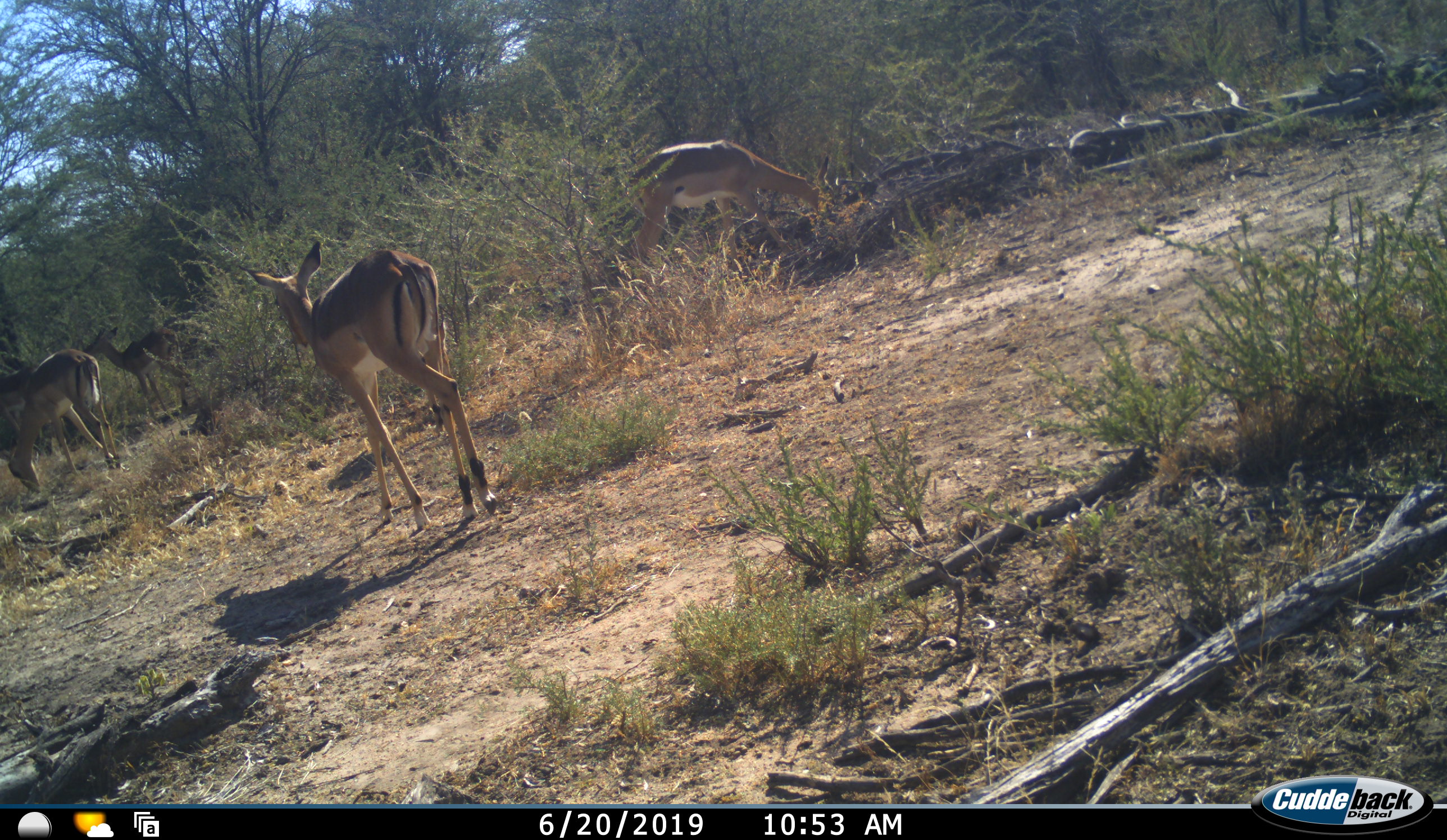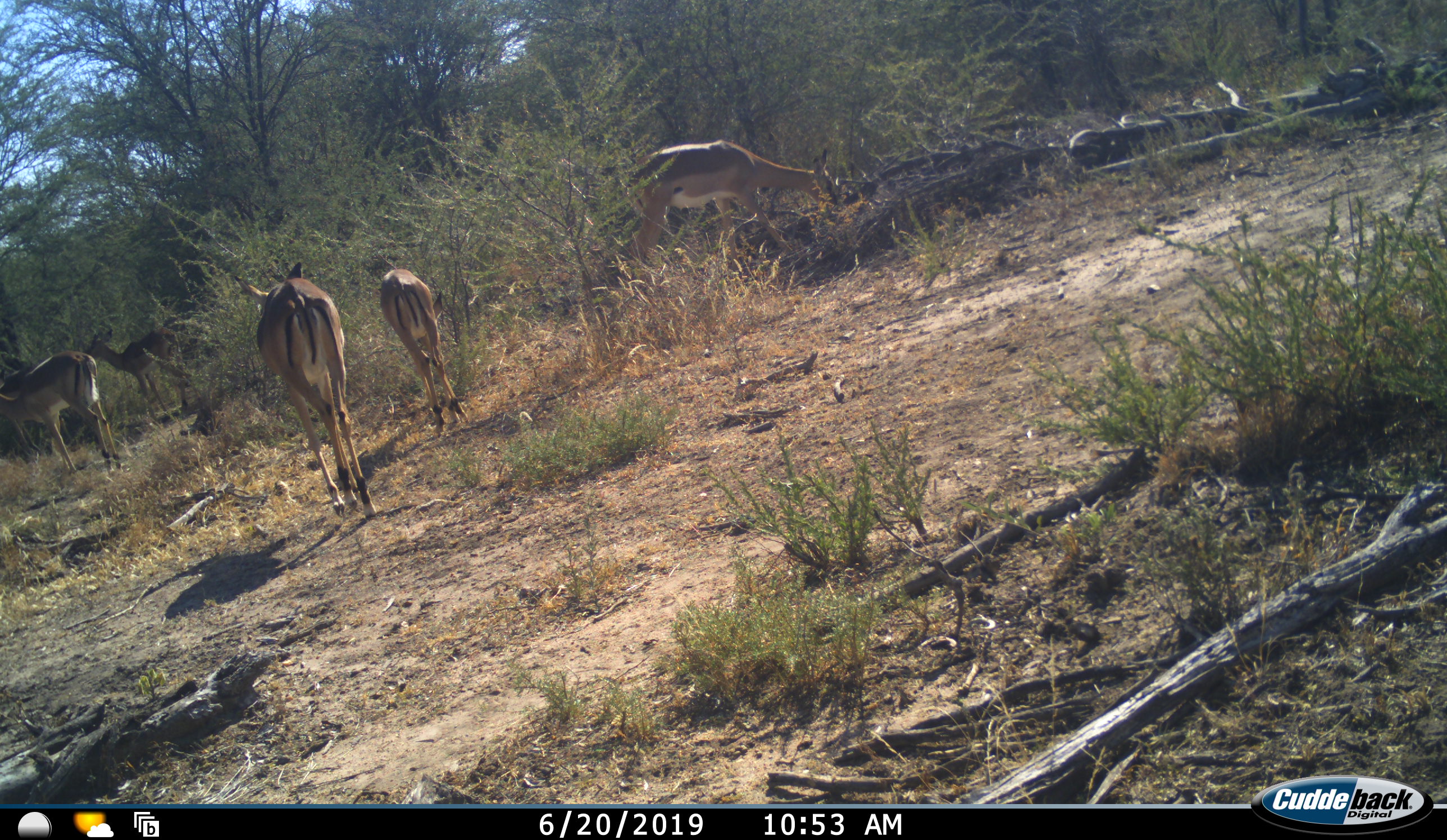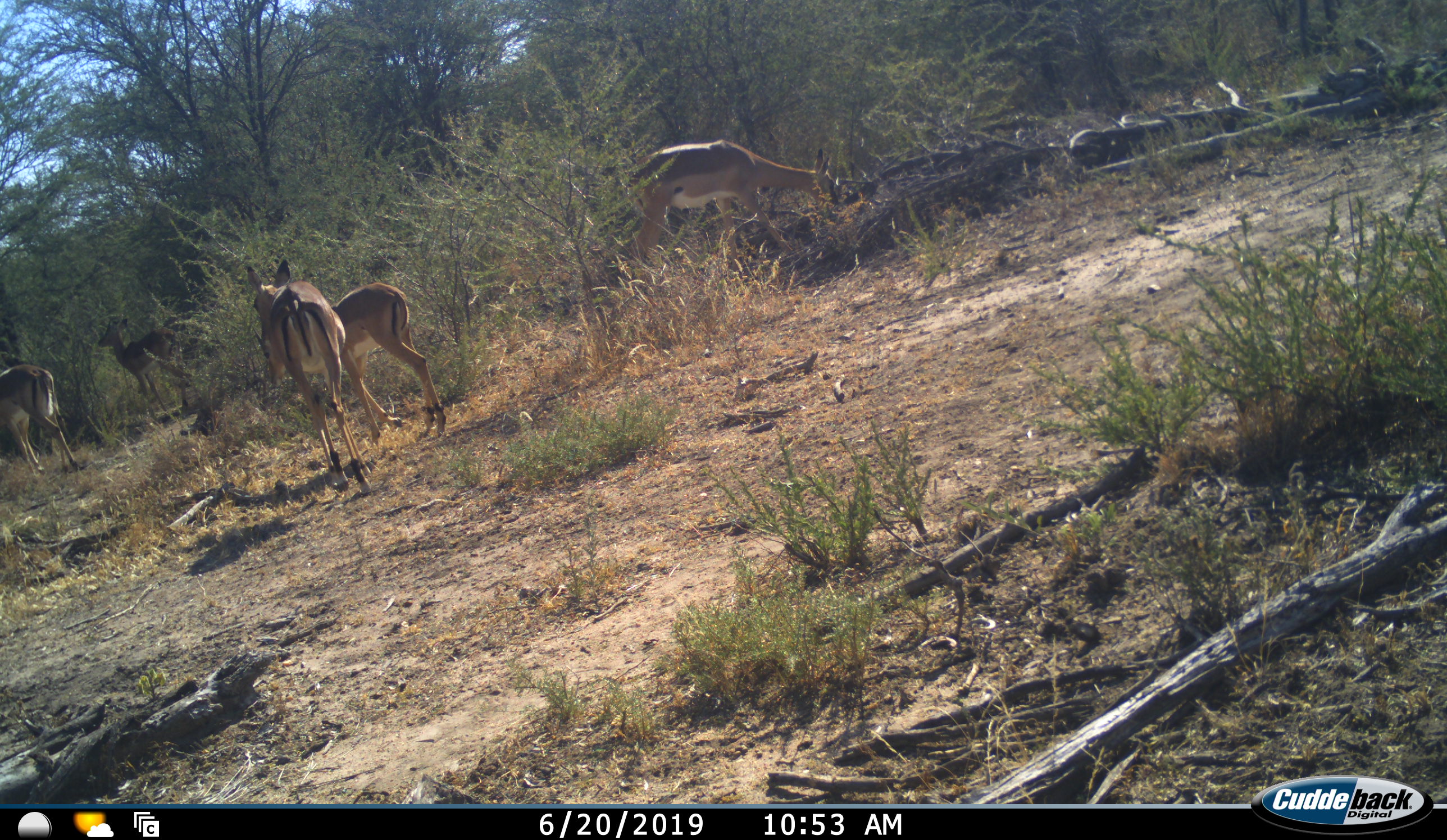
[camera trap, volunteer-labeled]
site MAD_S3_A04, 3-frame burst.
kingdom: Animalia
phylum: Chordata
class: Mammalia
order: Artiodactyla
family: Bovidae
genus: Aepyceros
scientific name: Aepyceros melampus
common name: impala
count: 5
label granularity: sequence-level